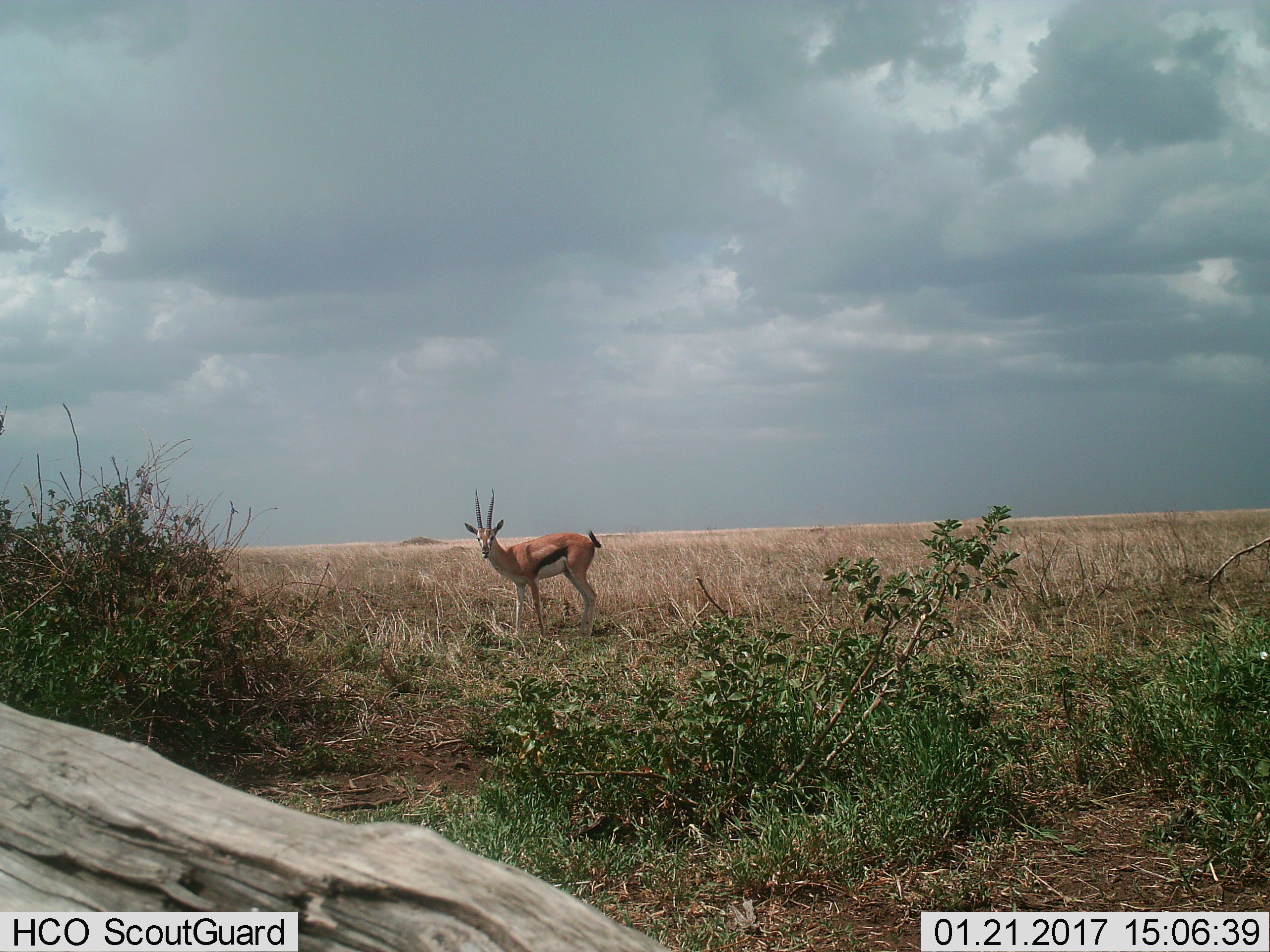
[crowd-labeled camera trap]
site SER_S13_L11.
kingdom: Animalia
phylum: Chordata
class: Mammalia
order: Artiodactyla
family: Bovidae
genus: Eudorcas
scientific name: Eudorcas thomsonii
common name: thomson's gazelle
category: gazellethomsons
Gazellethomsons (thomson's gazelle) (Eudorcas thomsonii), count 1. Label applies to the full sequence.